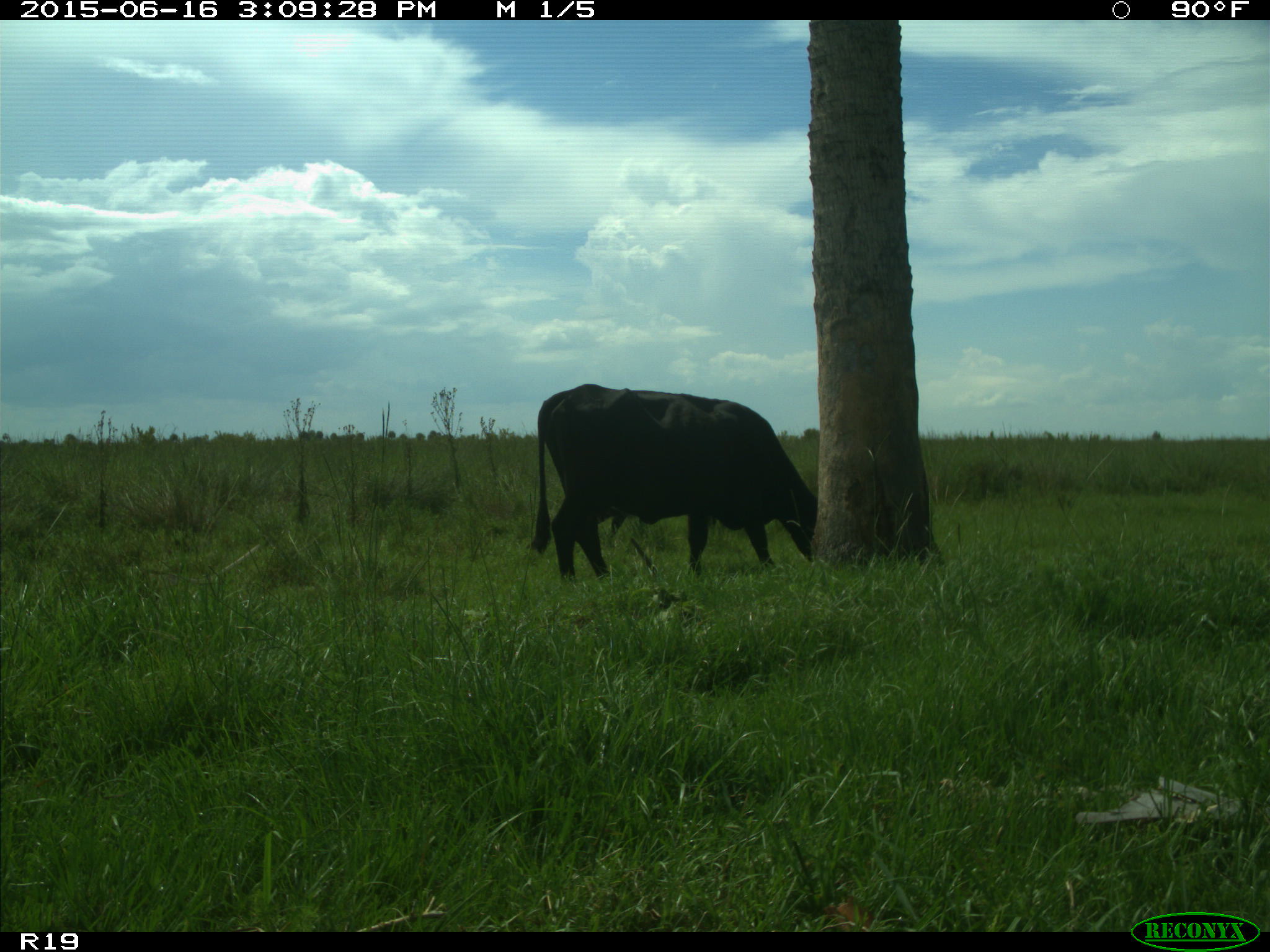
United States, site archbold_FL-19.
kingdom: Animalia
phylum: Chordata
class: Mammalia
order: Artiodactyla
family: Bovidae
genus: Bos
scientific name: Bos taurus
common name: domestic cow